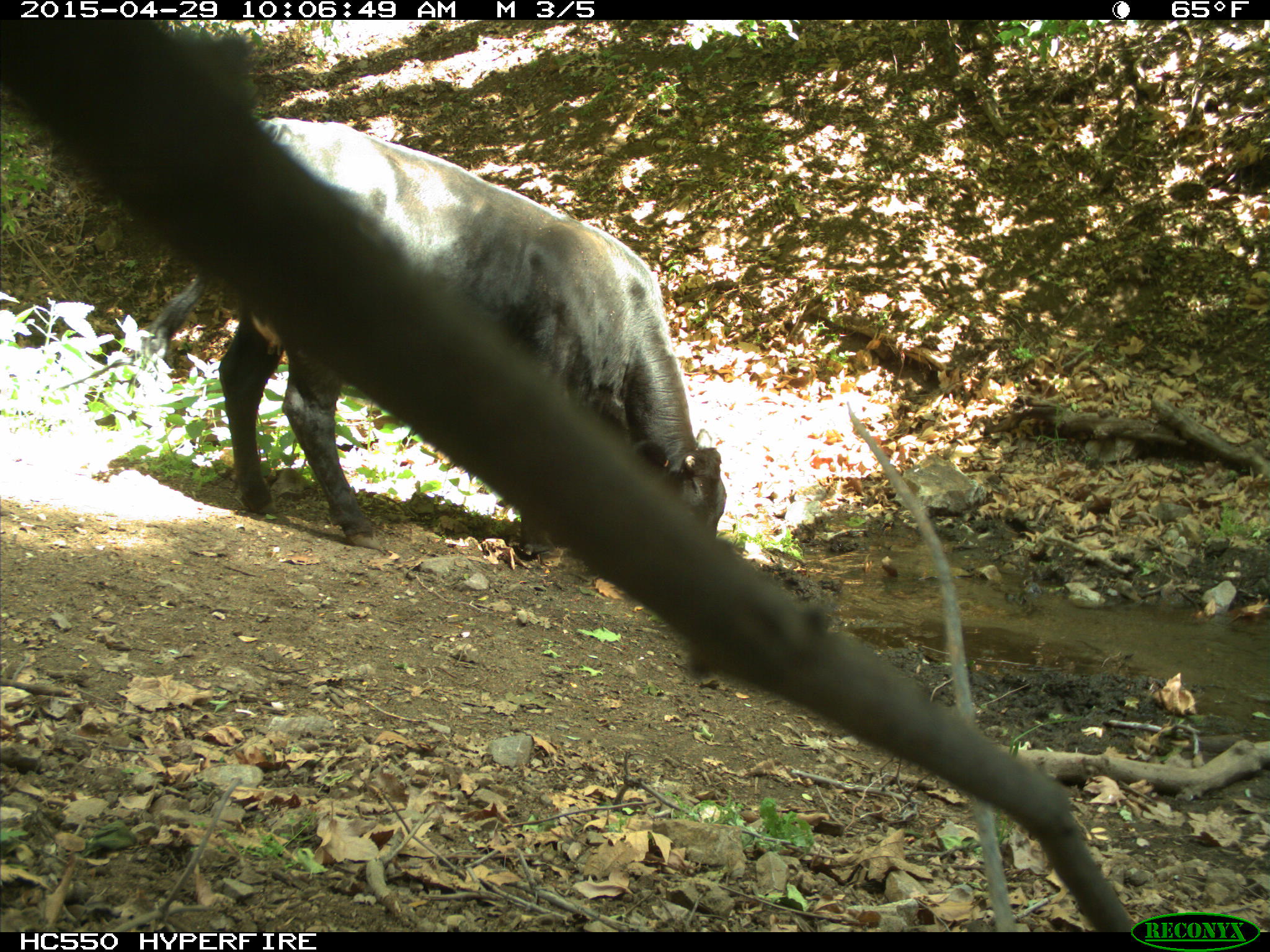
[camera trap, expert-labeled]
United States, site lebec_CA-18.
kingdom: Animalia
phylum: Chordata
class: Mammalia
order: Artiodactyla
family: Bovidae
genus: Bos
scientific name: Bos taurus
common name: domestic cow